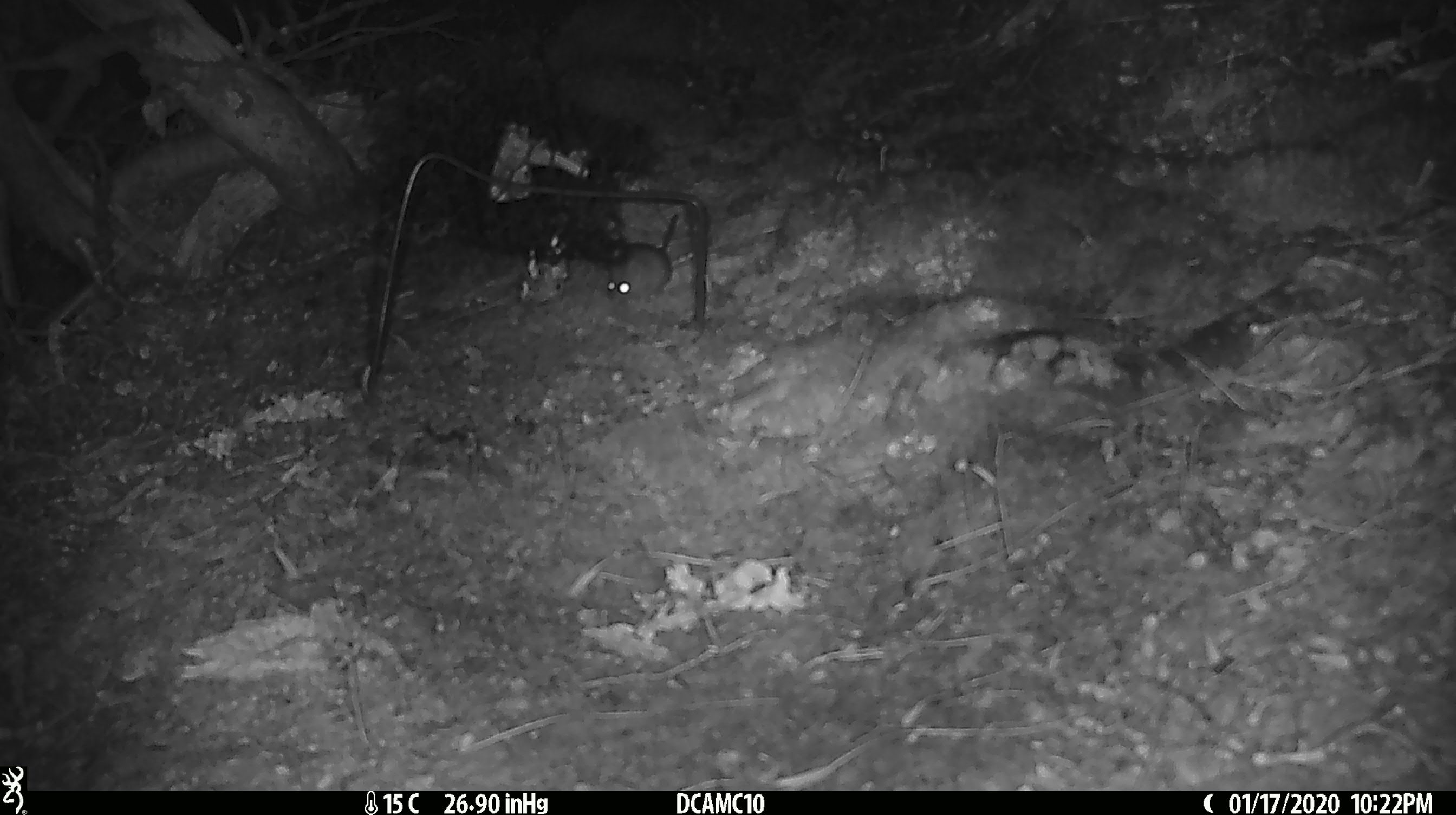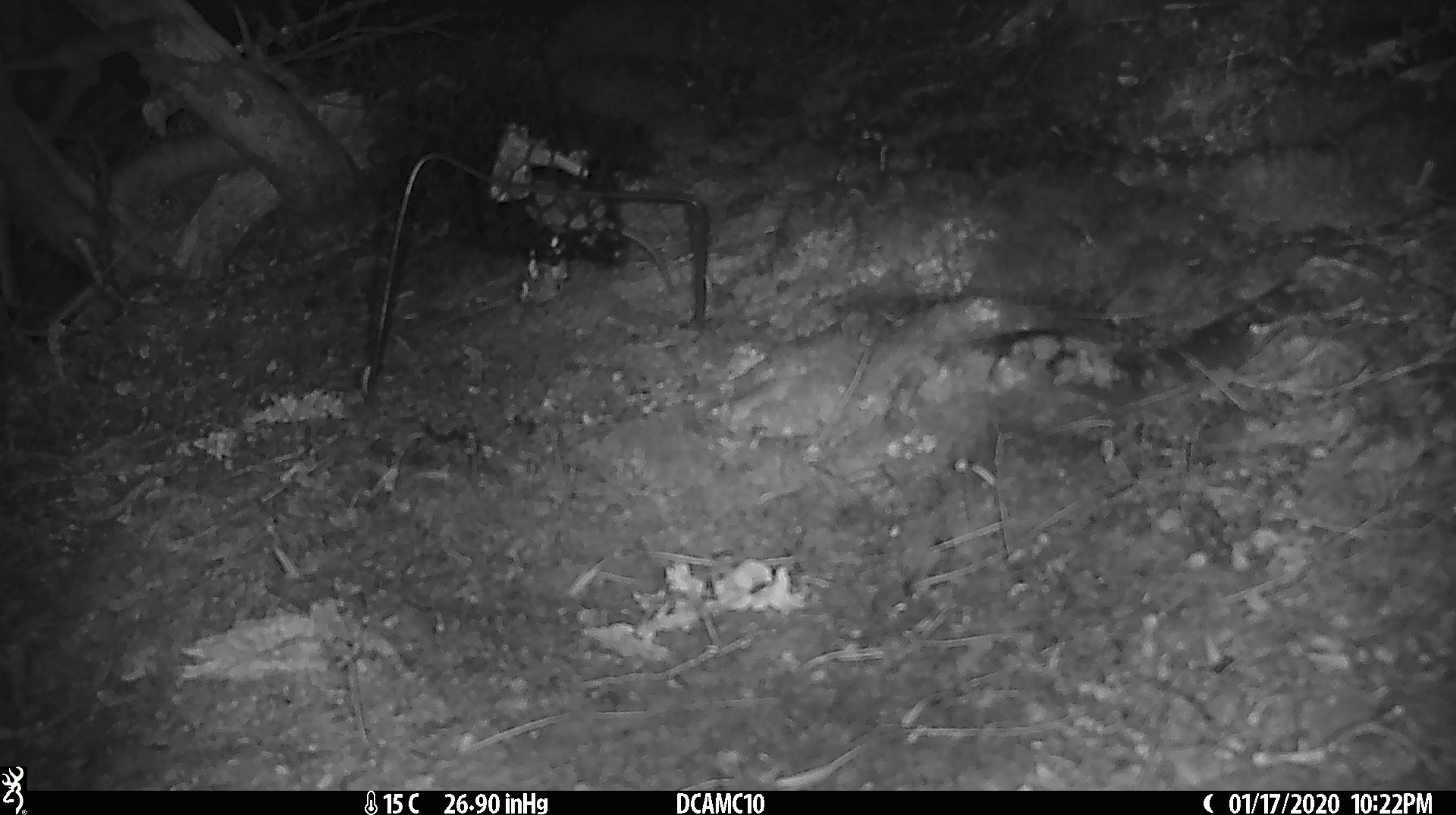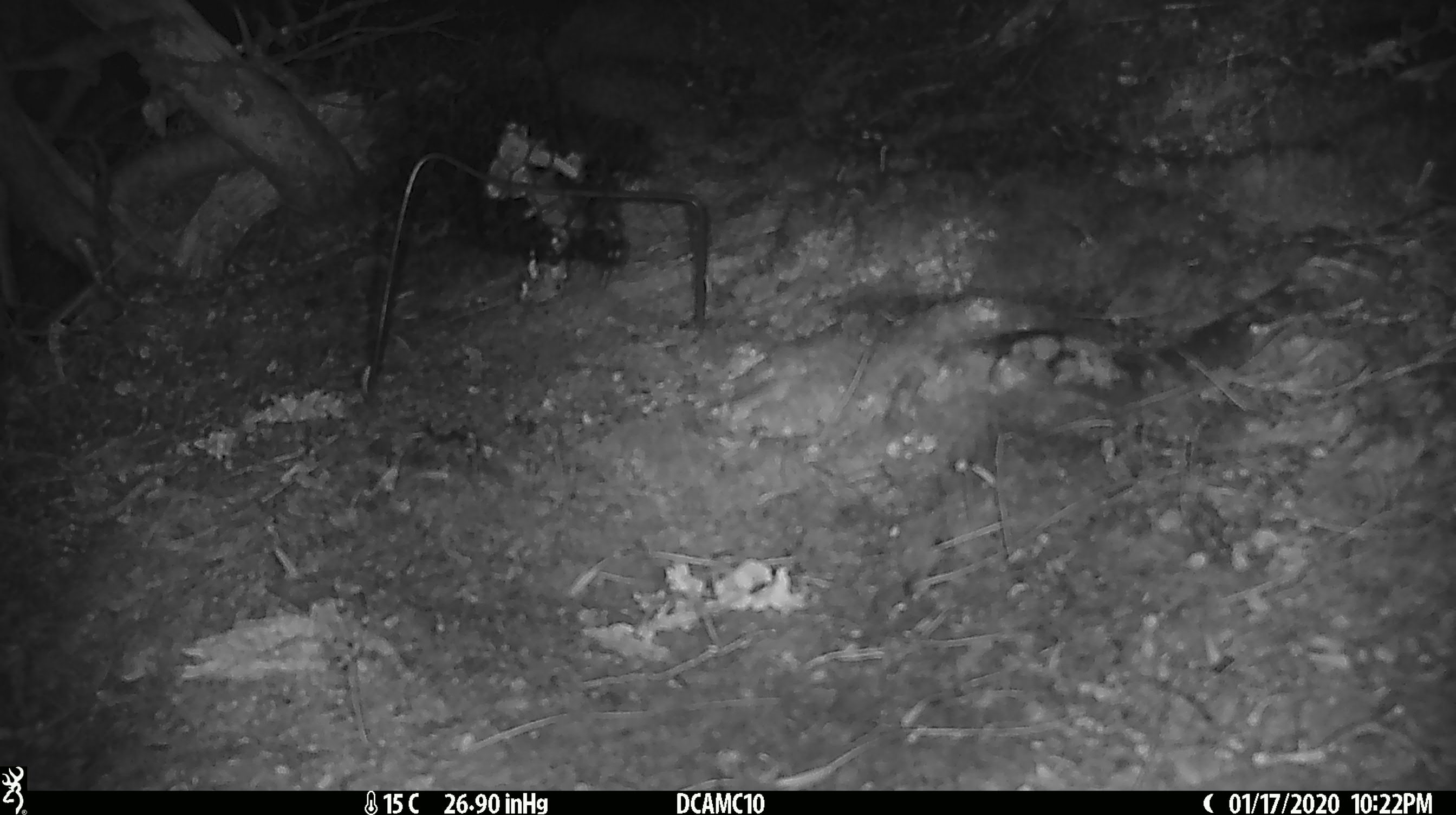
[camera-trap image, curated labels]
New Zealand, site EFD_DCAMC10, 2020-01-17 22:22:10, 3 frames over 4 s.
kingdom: Animalia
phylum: Chordata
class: Mammalia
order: Rodentia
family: Muridae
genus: Mus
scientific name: Mus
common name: mouse